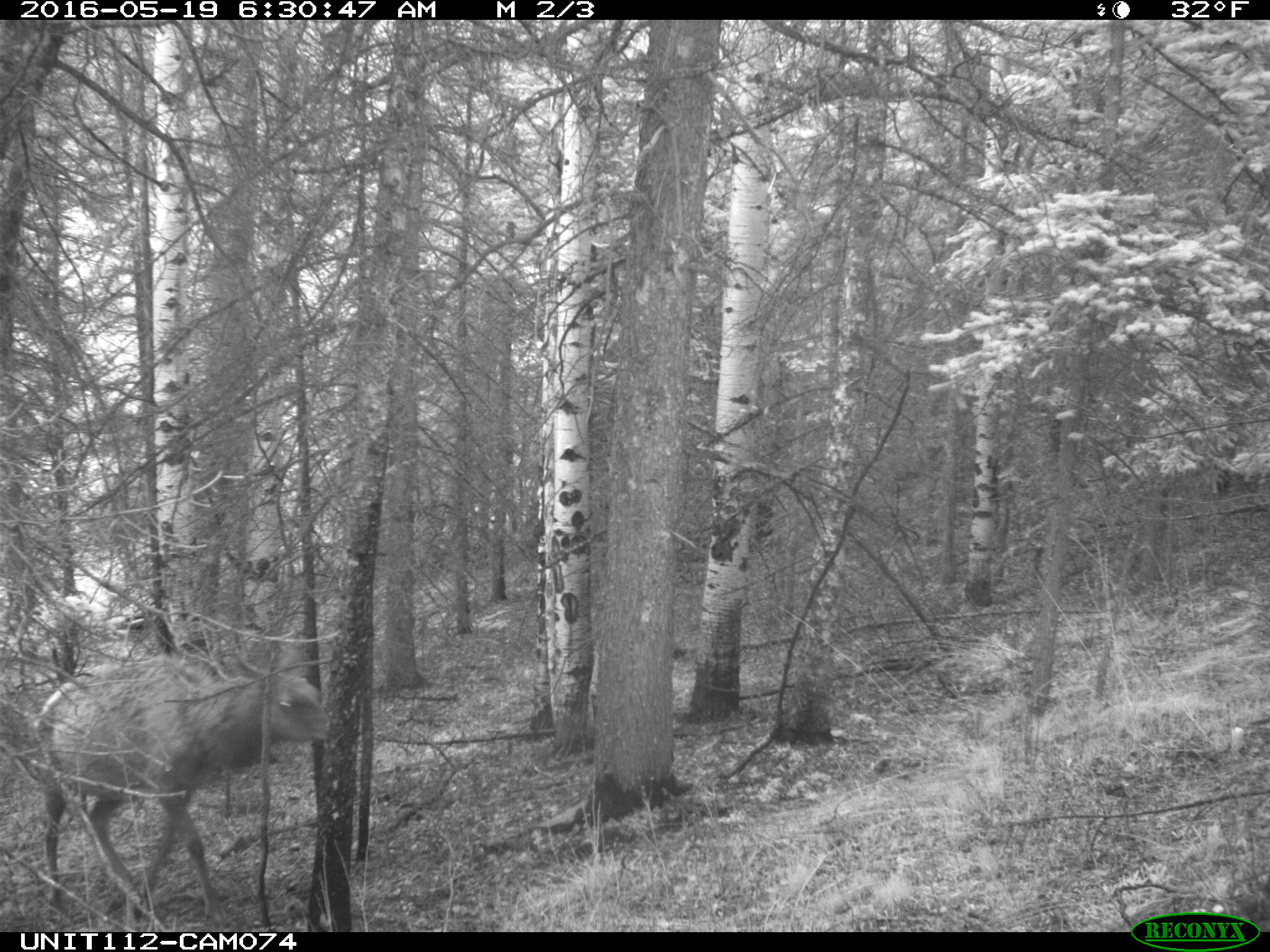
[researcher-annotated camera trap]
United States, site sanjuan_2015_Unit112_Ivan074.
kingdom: Animalia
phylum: Chordata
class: Mammalia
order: Artiodactyla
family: Cervidae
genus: Cervus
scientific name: Cervus elaphus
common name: red deer